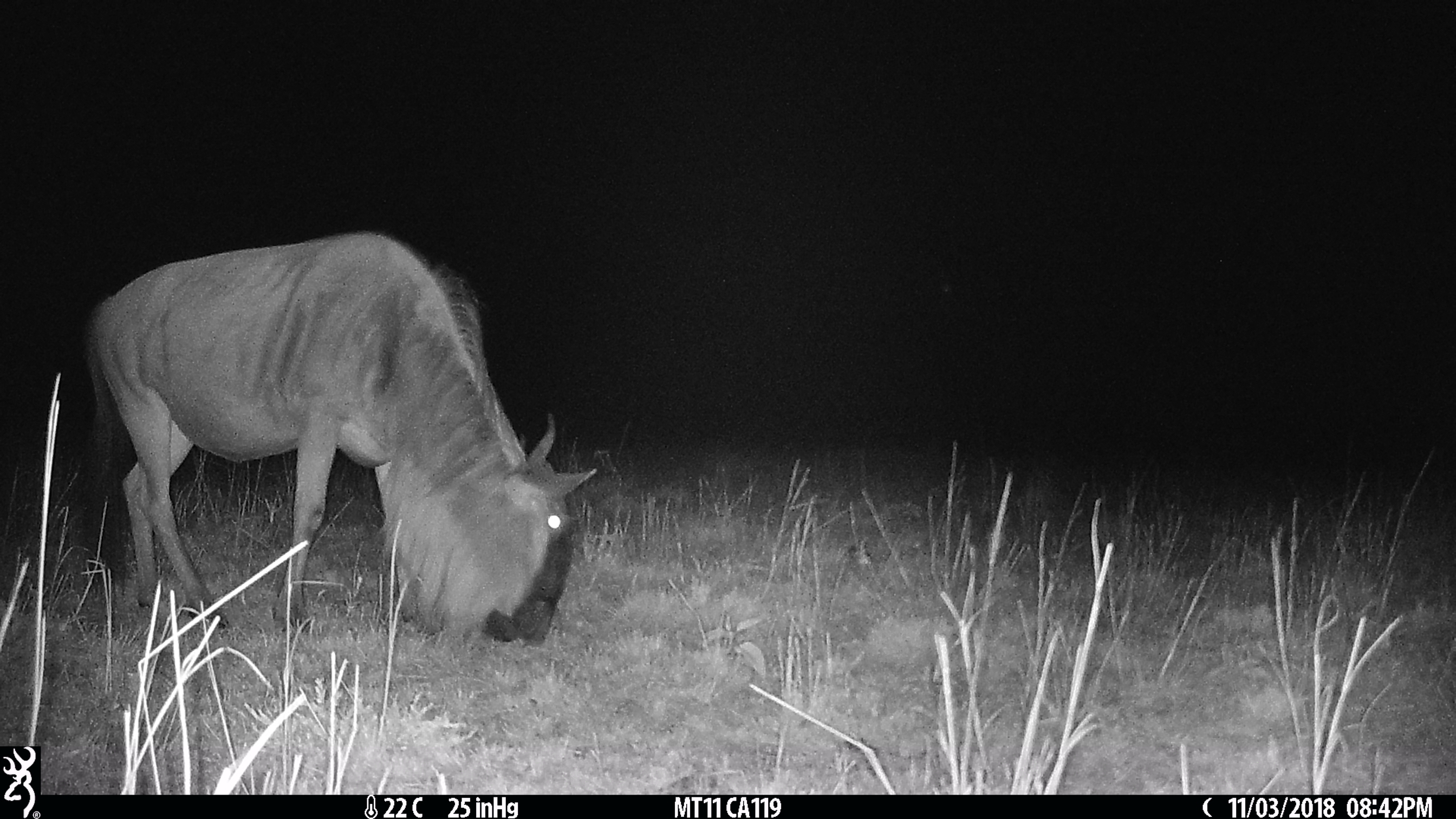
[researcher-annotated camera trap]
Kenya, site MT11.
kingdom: Animalia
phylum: Chordata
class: Mammalia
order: Artiodactyla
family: Bovidae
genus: Connochaetes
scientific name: Connochaetes taurinus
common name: blue wildebeest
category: wildebeest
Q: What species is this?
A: Wildebeest (blue wildebeest) (Connochaetes taurinus).